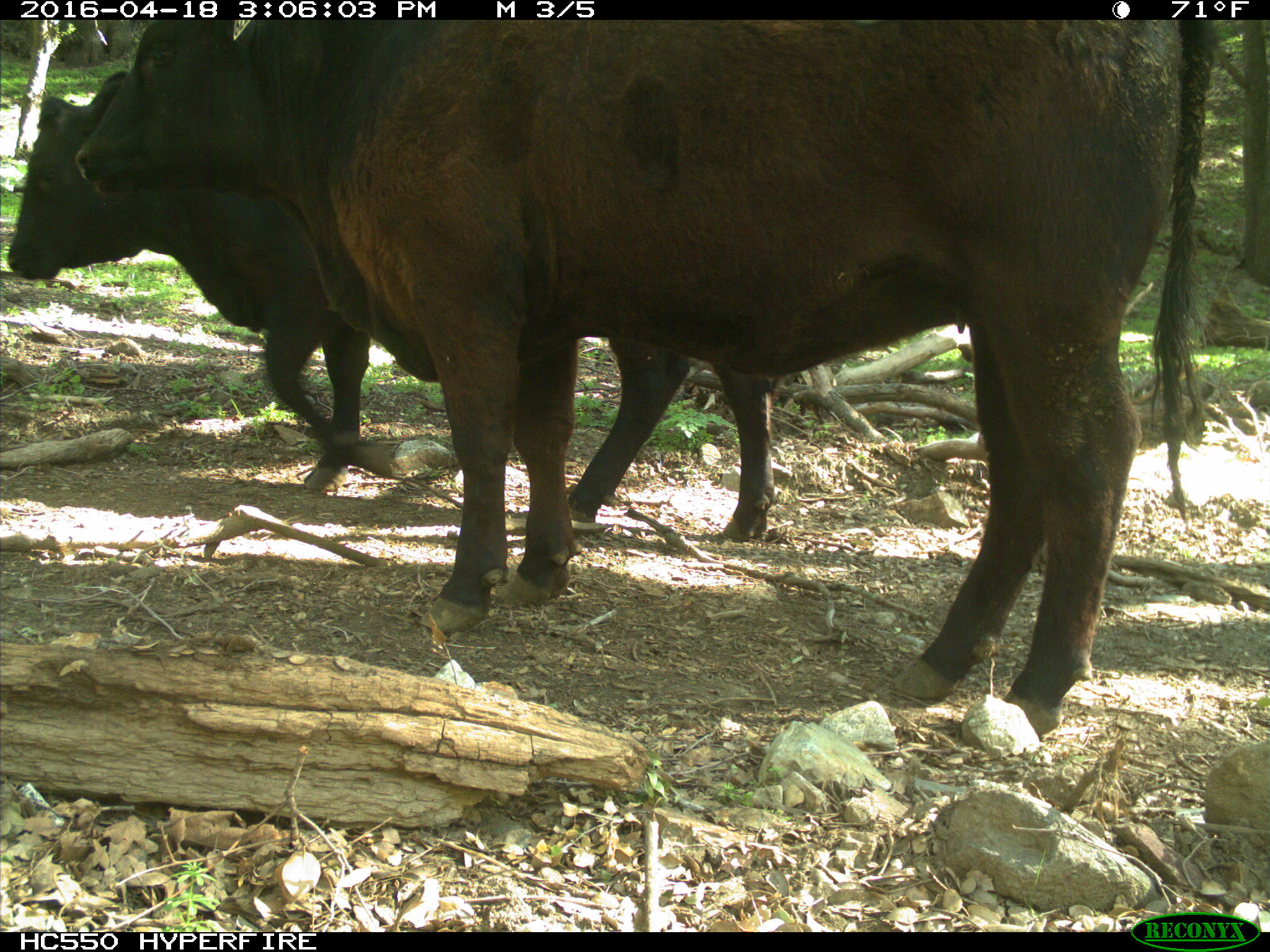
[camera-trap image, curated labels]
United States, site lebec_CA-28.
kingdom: Animalia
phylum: Chordata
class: Mammalia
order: Artiodactyla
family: Bovidae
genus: Bos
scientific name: Bos taurus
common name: domestic cow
Bos taurus (domestic cow).